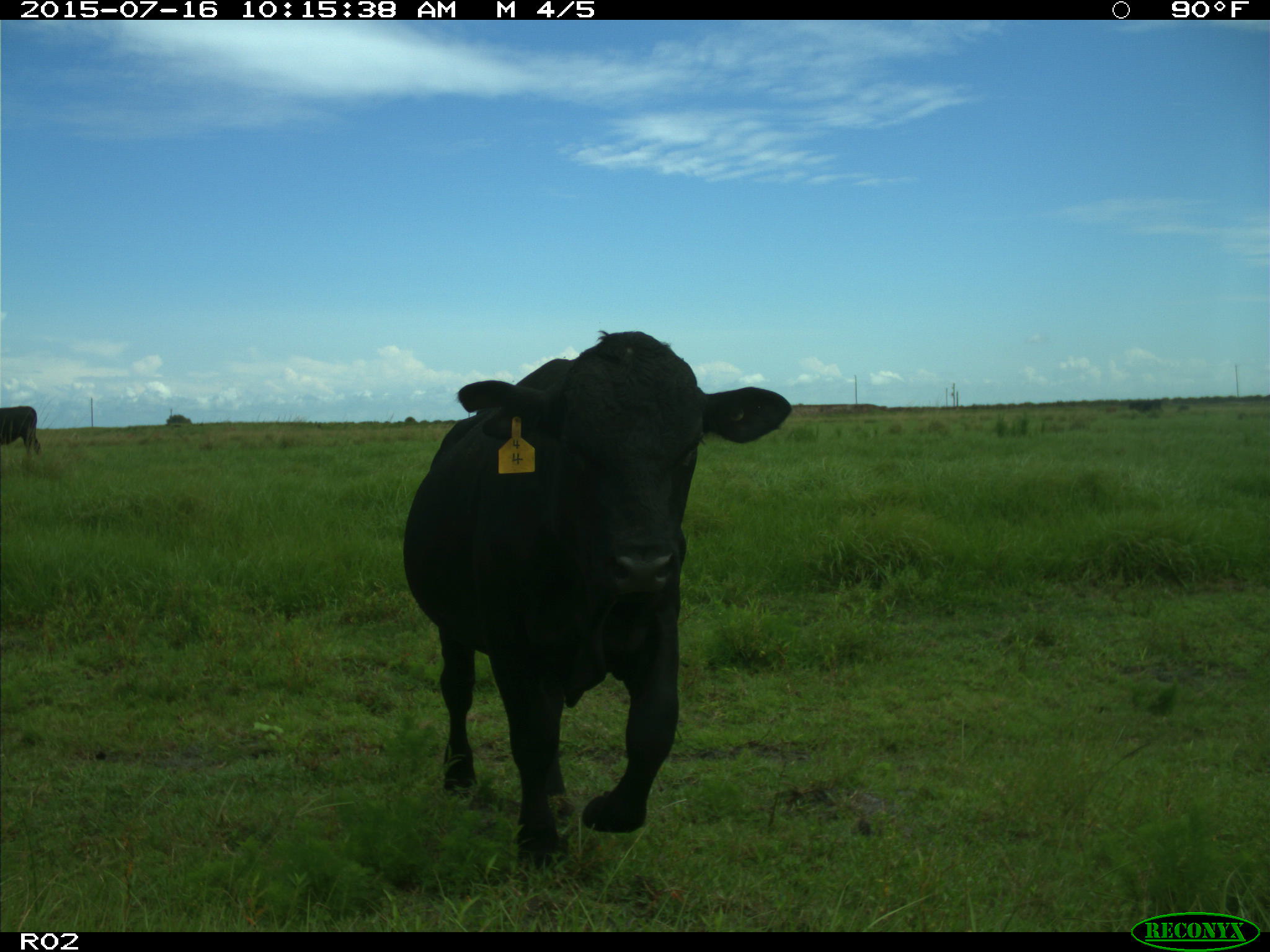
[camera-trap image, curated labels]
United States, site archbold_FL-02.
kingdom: Animalia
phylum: Chordata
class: Mammalia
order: Artiodactyla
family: Bovidae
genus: Bos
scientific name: Bos taurus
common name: domestic cow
Bos taurus (domestic cow).